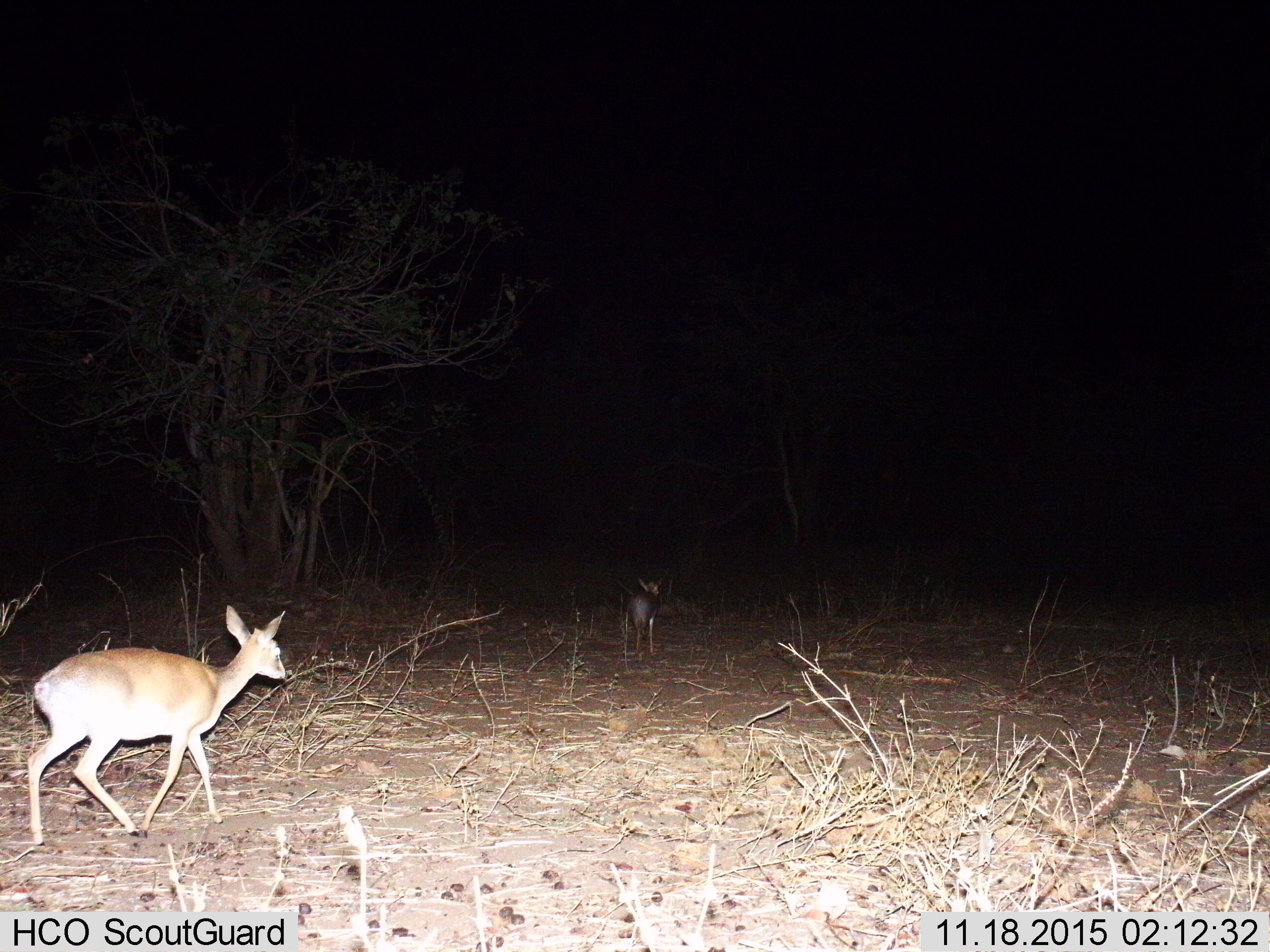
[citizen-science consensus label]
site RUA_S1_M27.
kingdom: Animalia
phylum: Chordata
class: Mammalia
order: Artiodactyla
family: Bovidae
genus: Madoqua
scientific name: Madoqua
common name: dik-dik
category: dikdik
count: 2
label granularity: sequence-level